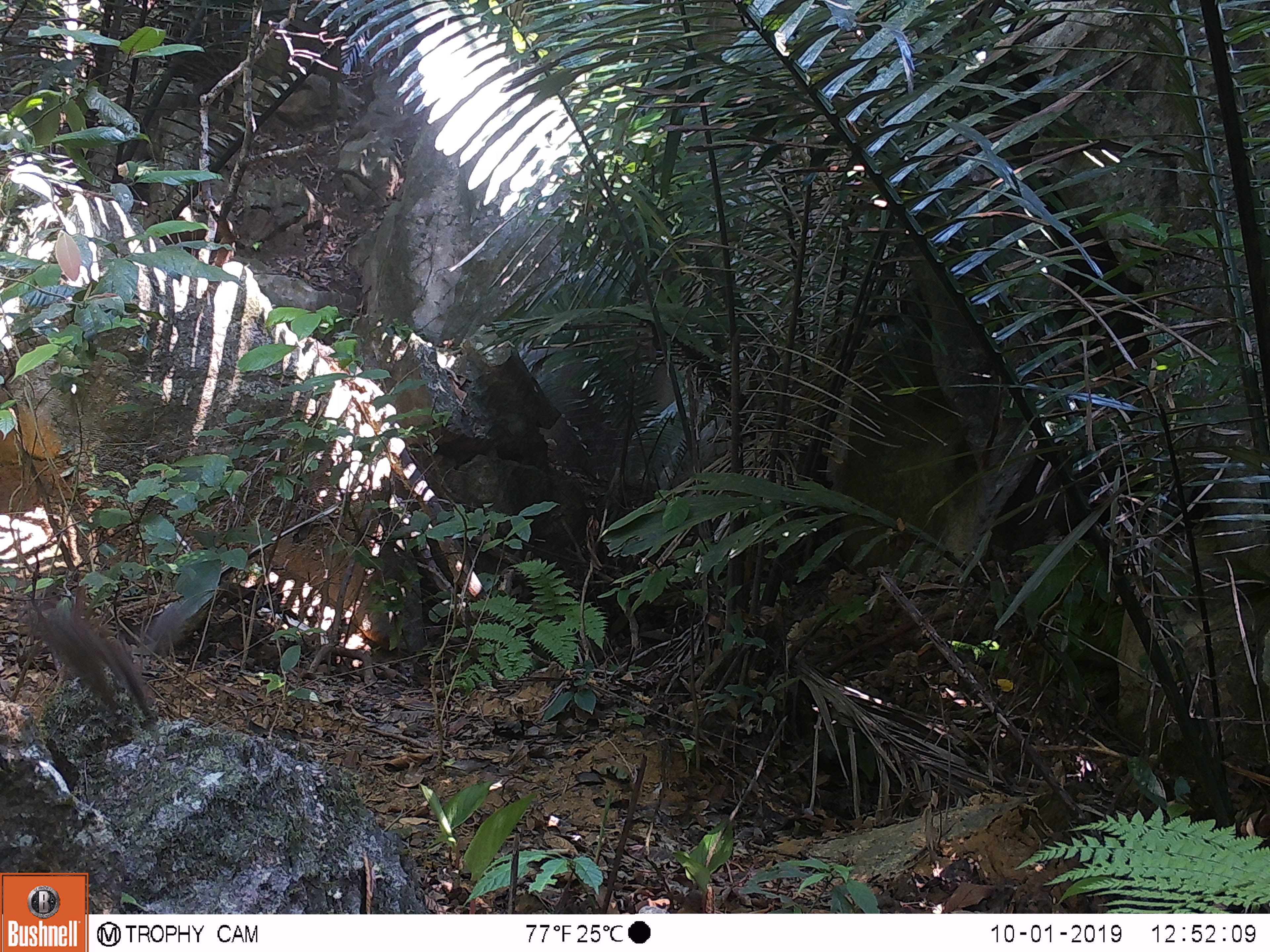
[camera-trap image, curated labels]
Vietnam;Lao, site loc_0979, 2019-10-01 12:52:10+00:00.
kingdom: Animalia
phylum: Chordata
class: Mammalia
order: Scandentia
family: Tupaiidae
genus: Tupaia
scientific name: Tupaia belangeri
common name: northern treeshrew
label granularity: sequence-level